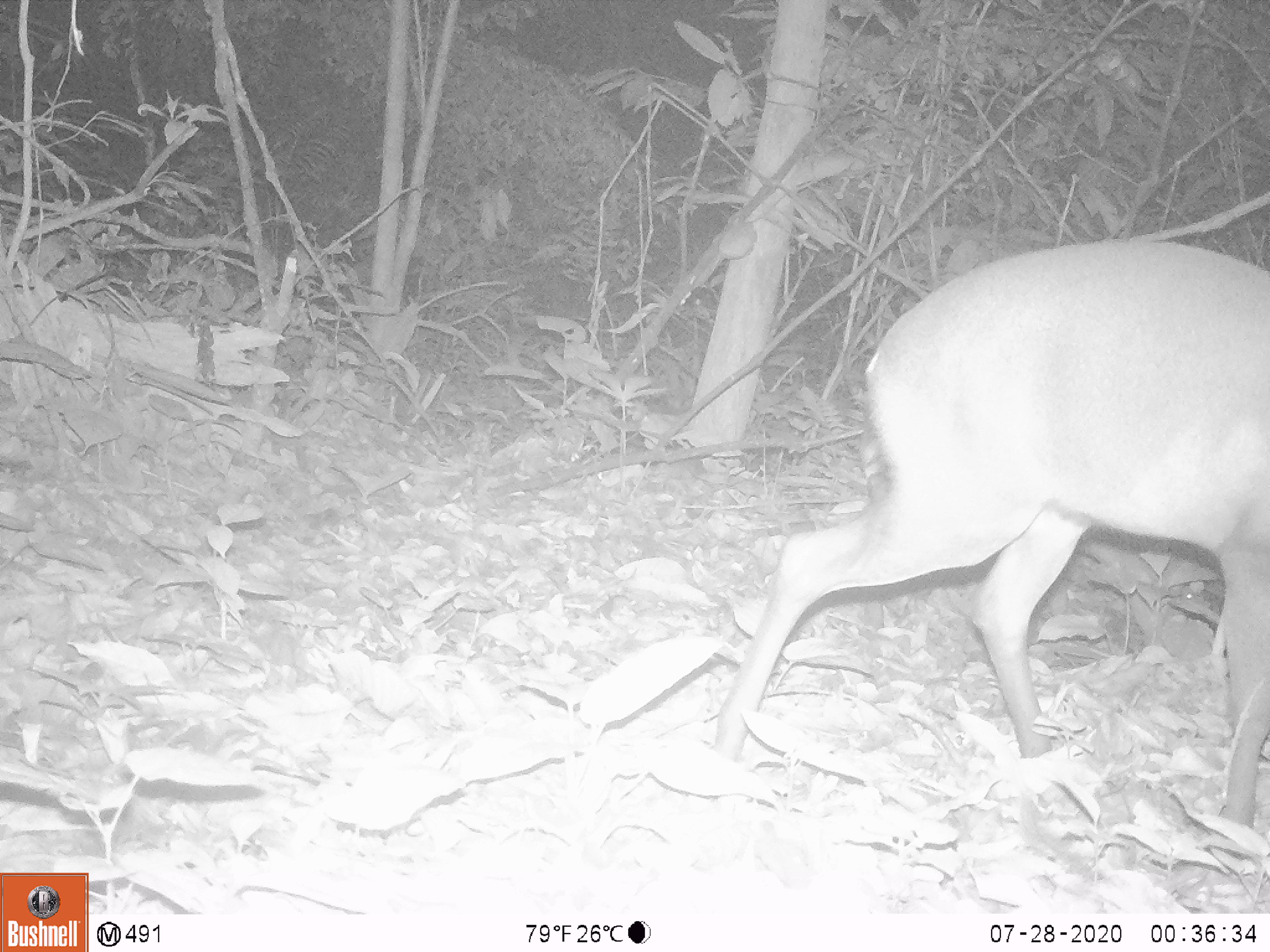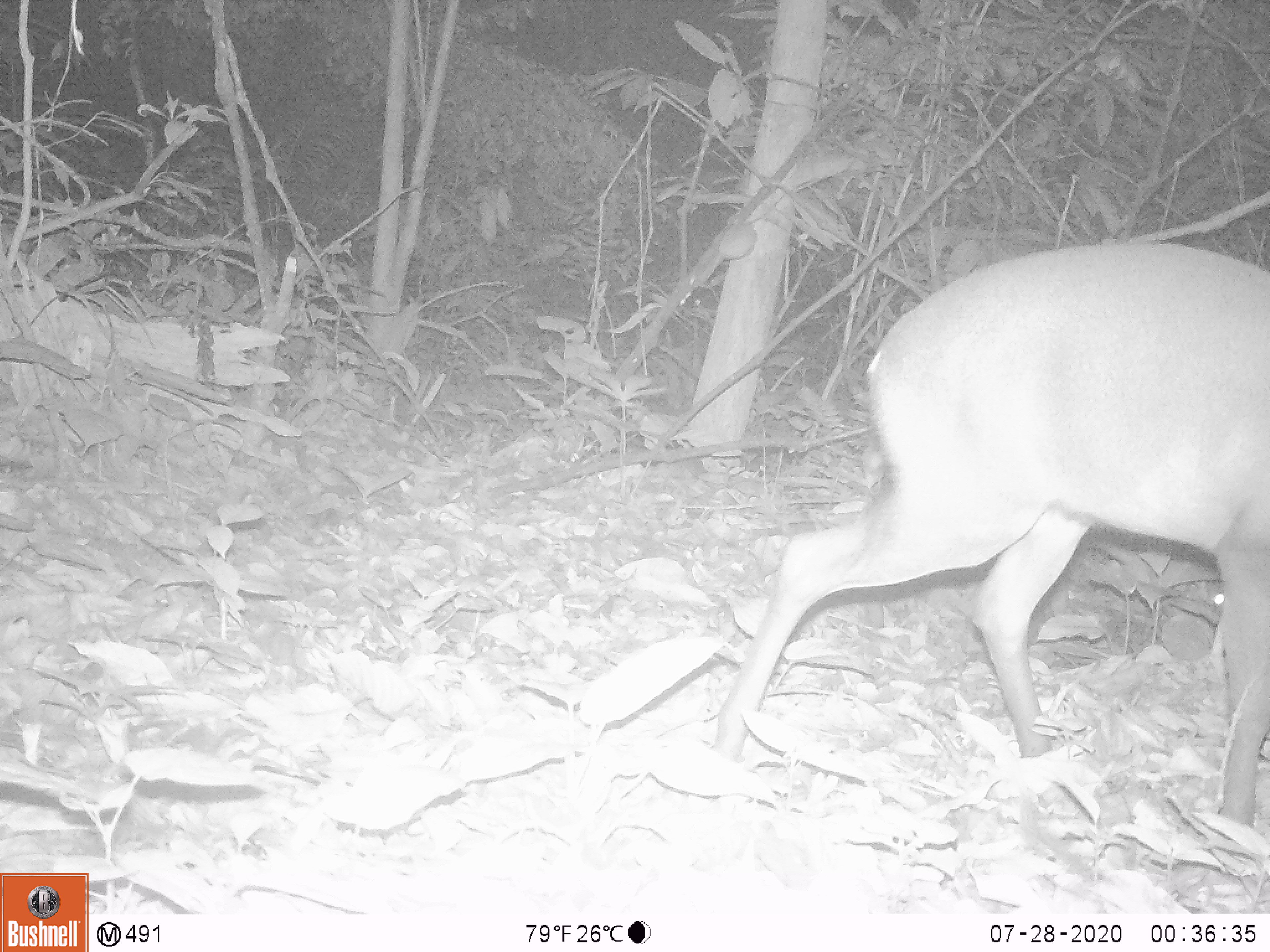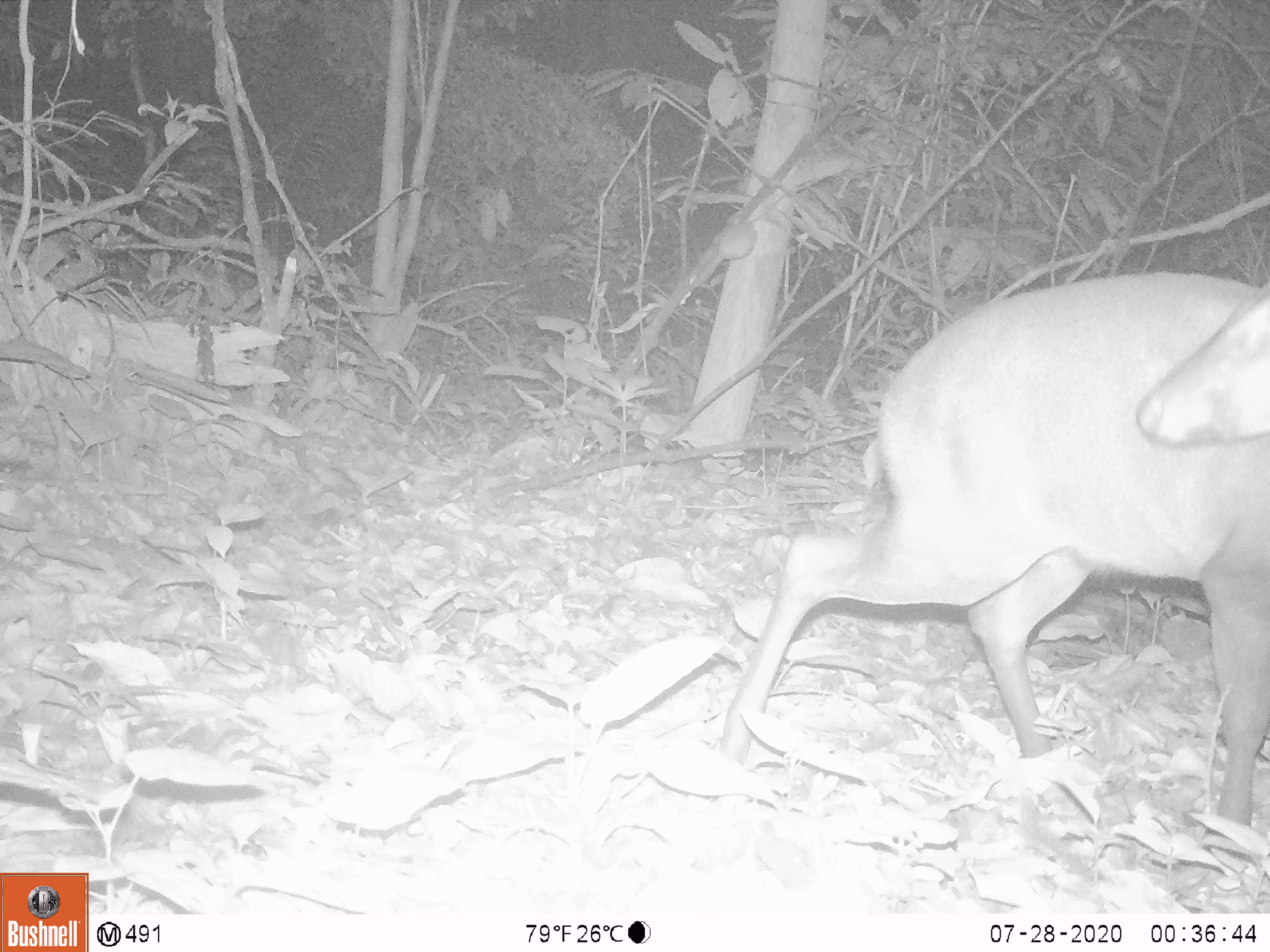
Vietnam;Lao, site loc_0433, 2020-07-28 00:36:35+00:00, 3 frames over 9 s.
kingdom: Animalia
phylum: Chordata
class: Mammalia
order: Artiodactyla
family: Cervidae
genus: Muntiacus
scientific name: Muntiacus rooseveltorum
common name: roosevelt's muntjac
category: roosevelts muntjac group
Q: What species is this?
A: Roosevelts muntjac group (roosevelt's muntjac) (Muntiacus rooseveltorum).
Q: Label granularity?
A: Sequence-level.